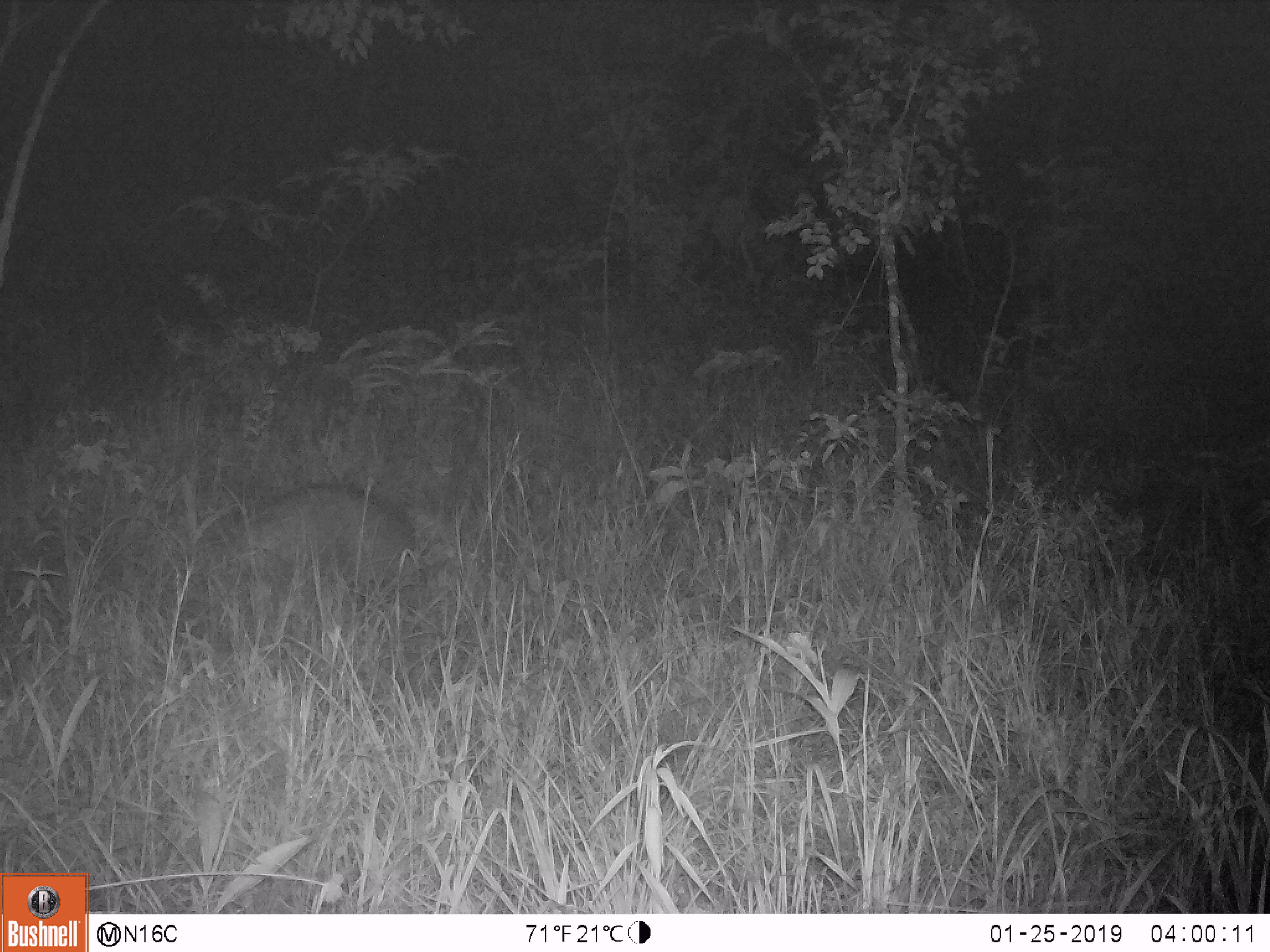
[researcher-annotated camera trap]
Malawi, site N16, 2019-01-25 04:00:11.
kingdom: Animalia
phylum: Chordata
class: Mammalia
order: Tubulidentata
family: Orycteropodidae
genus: Orycteropus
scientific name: Orycteropus afer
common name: aardvark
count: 1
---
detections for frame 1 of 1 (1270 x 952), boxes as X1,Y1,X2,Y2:
aardvark: 200,478,445,555